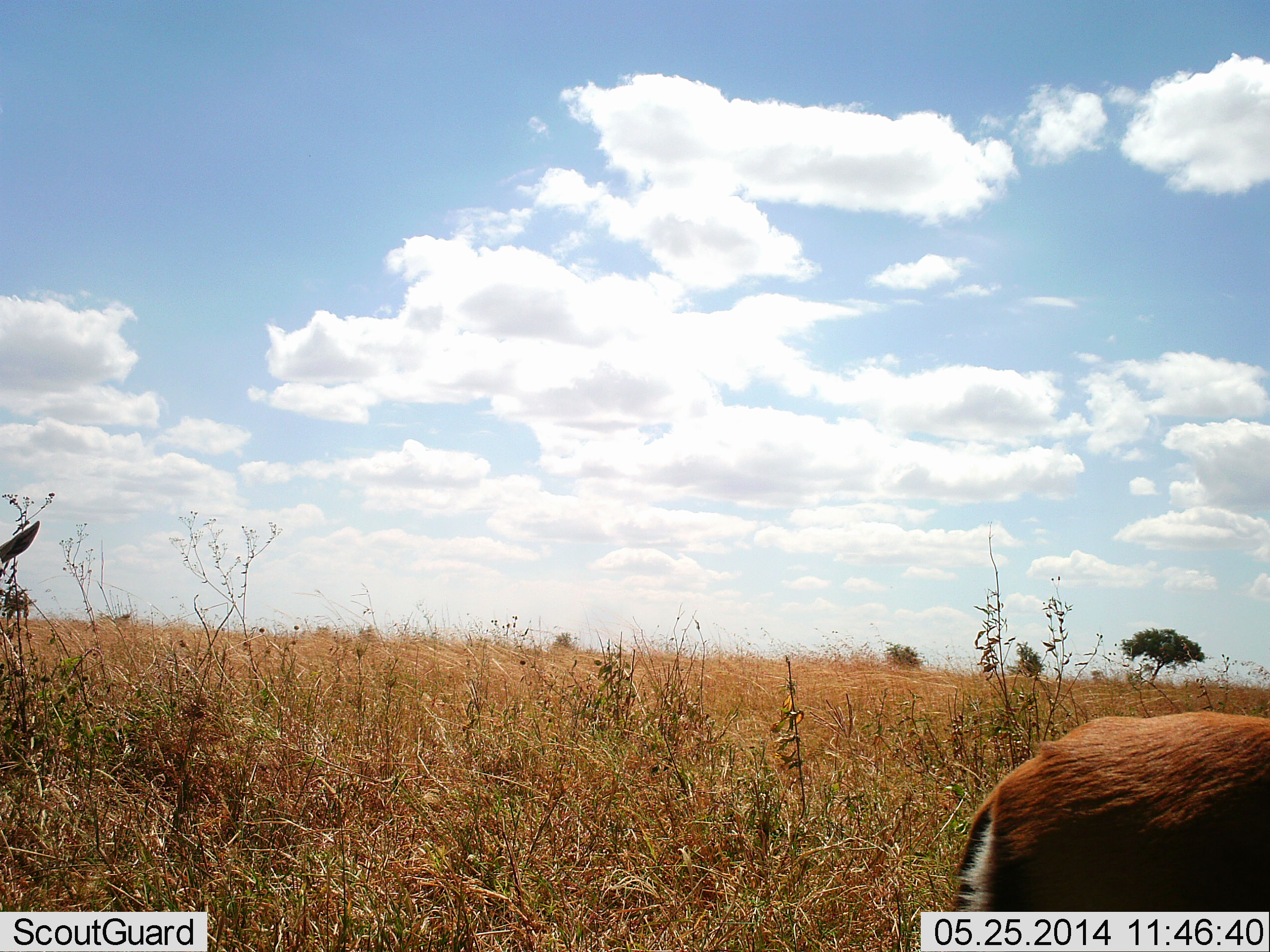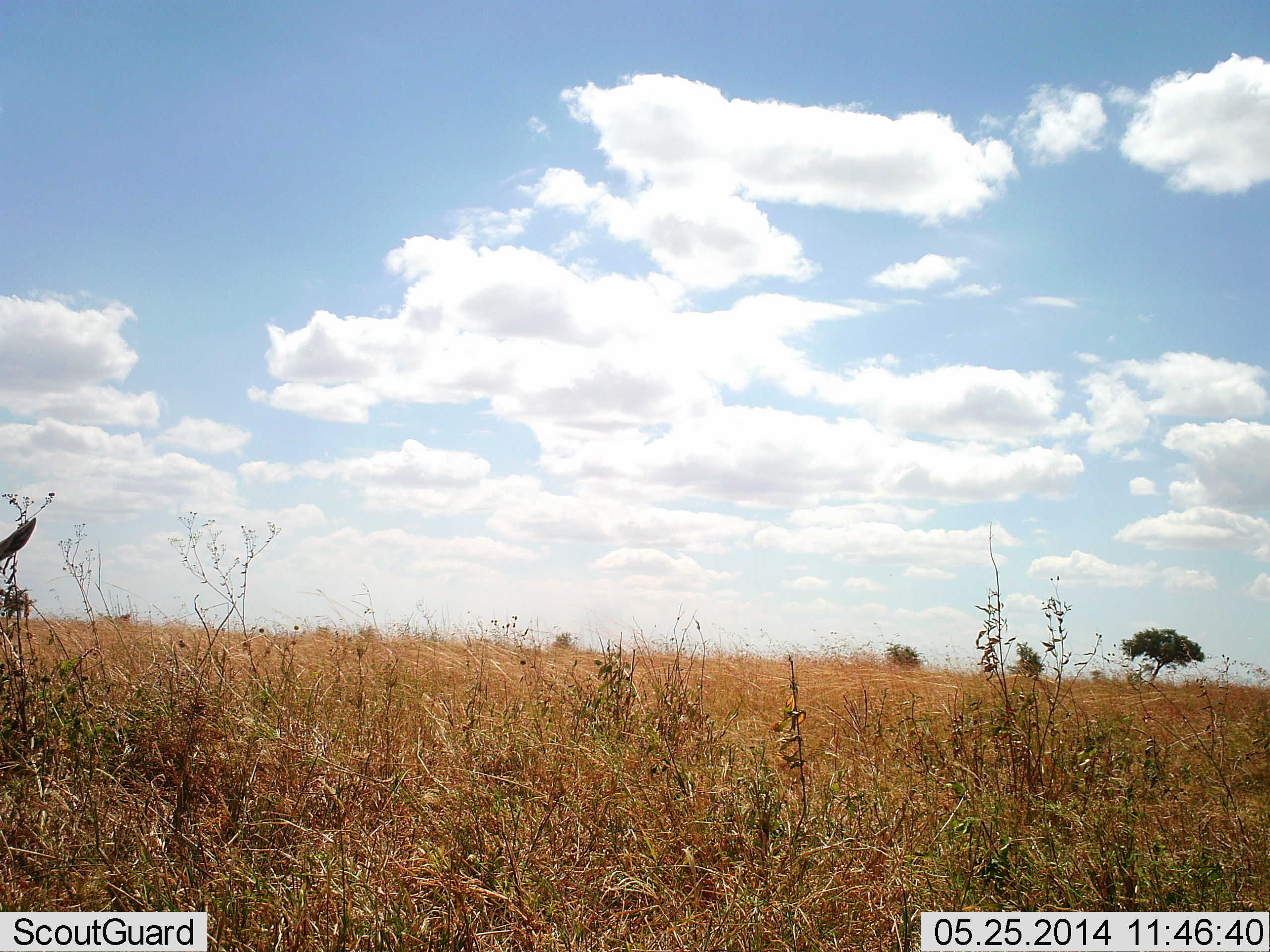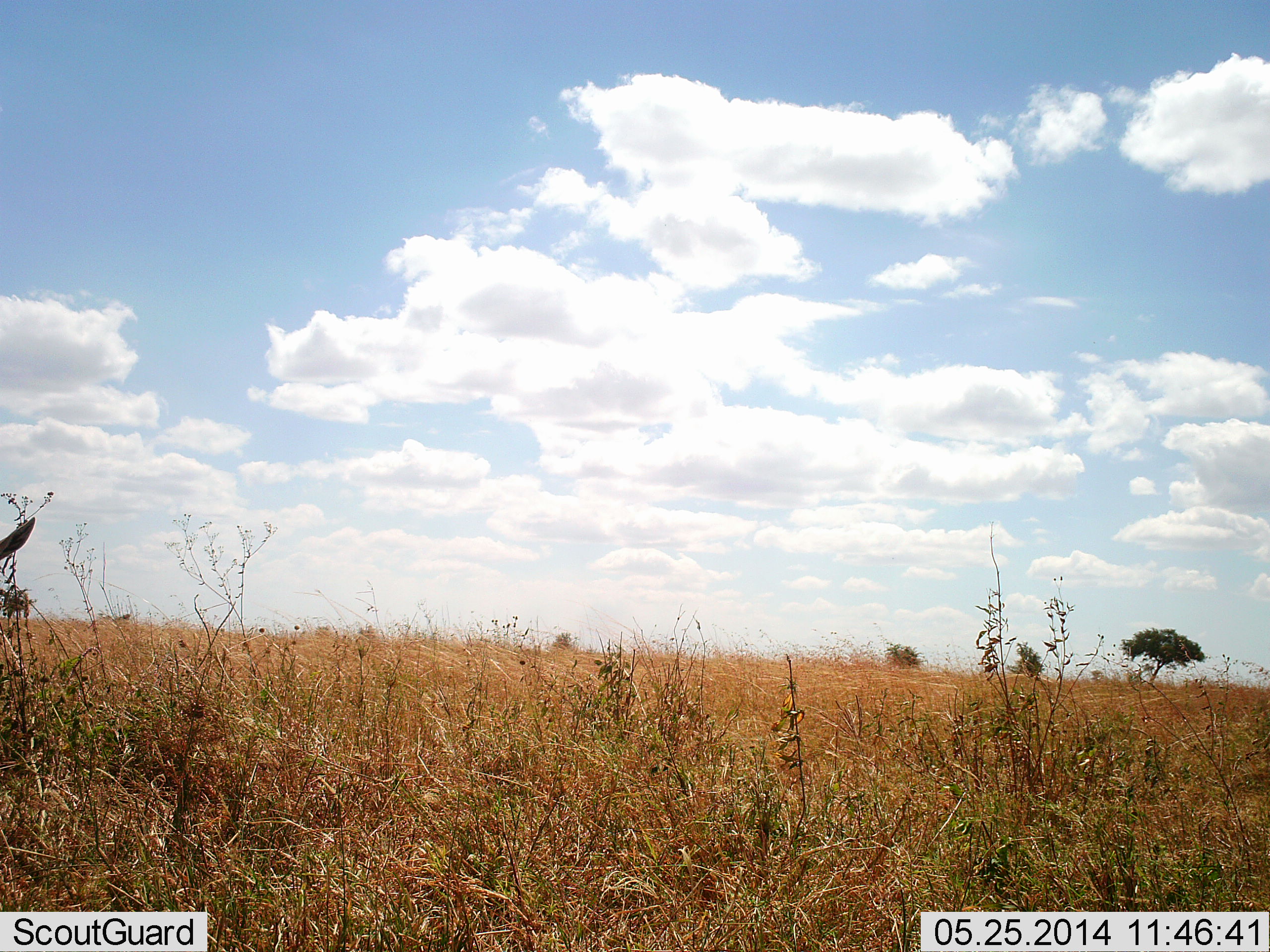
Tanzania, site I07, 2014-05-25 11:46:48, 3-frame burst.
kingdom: Animalia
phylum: Chordata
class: Mammalia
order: Artiodactyla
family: Bovidae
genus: Eudorcas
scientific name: Eudorcas thomsonii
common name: thomson's gazelle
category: gazellethomsons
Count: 2.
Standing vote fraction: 89%.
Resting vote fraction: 0%.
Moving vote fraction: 78%.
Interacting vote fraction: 0%.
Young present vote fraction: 0%.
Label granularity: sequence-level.